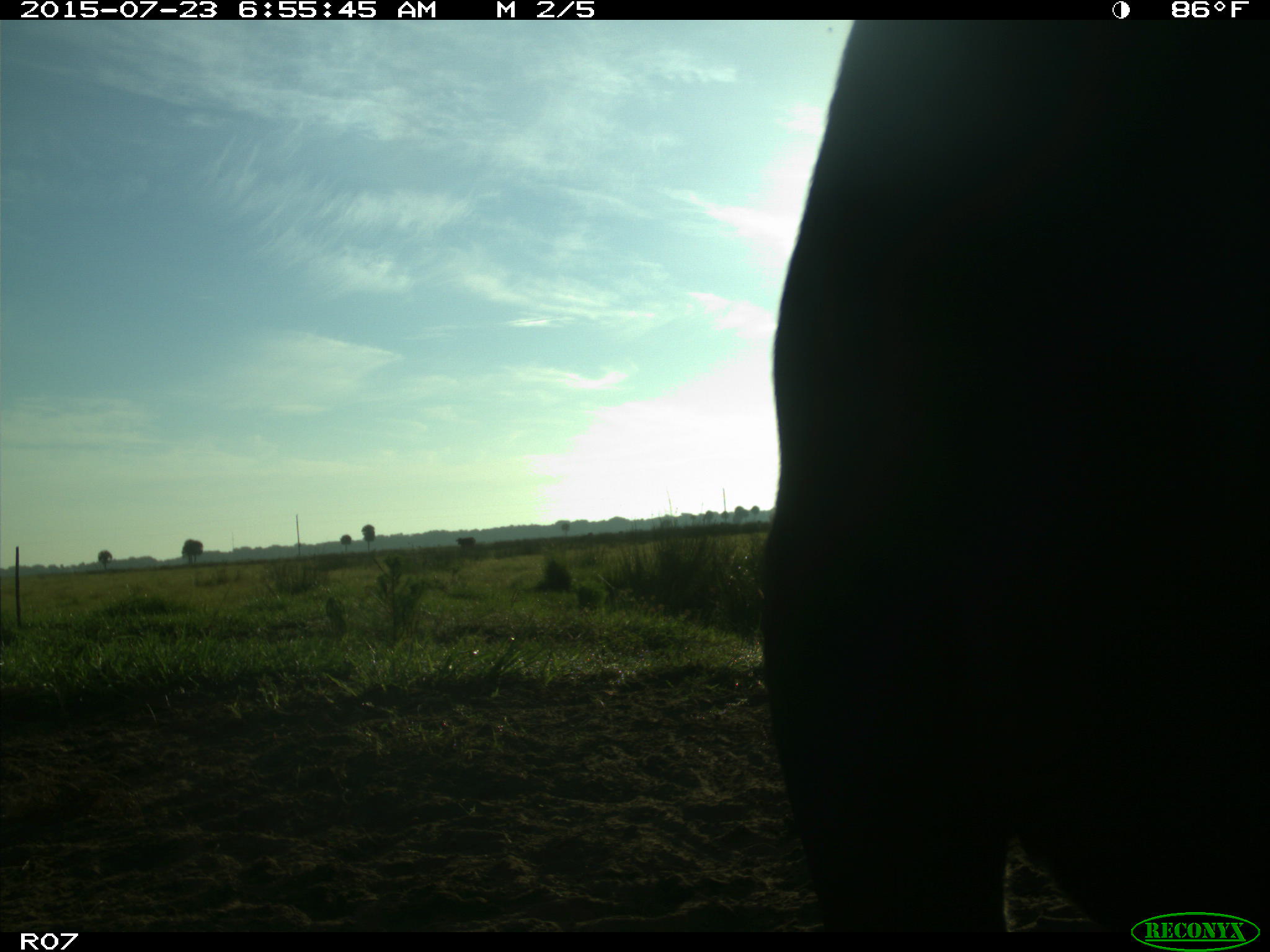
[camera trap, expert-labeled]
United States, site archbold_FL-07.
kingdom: Animalia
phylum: Chordata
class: Mammalia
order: Artiodactyla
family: Bovidae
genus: Bos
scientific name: Bos taurus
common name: domestic cow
Bos taurus (domestic cow).